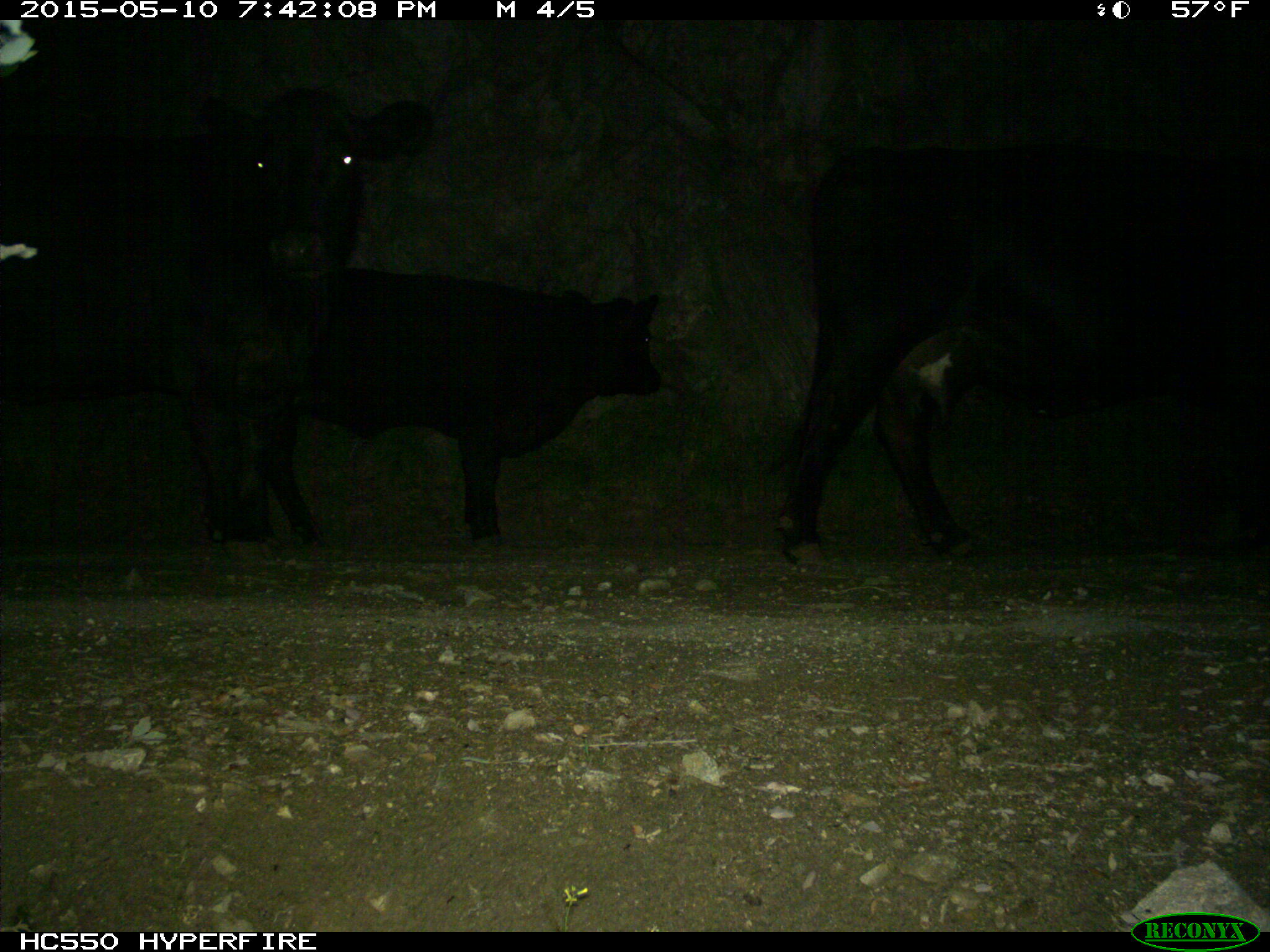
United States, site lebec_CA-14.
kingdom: Animalia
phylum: Chordata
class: Mammalia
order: Artiodactyla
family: Bovidae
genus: Bos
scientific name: Bos taurus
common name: domestic cow